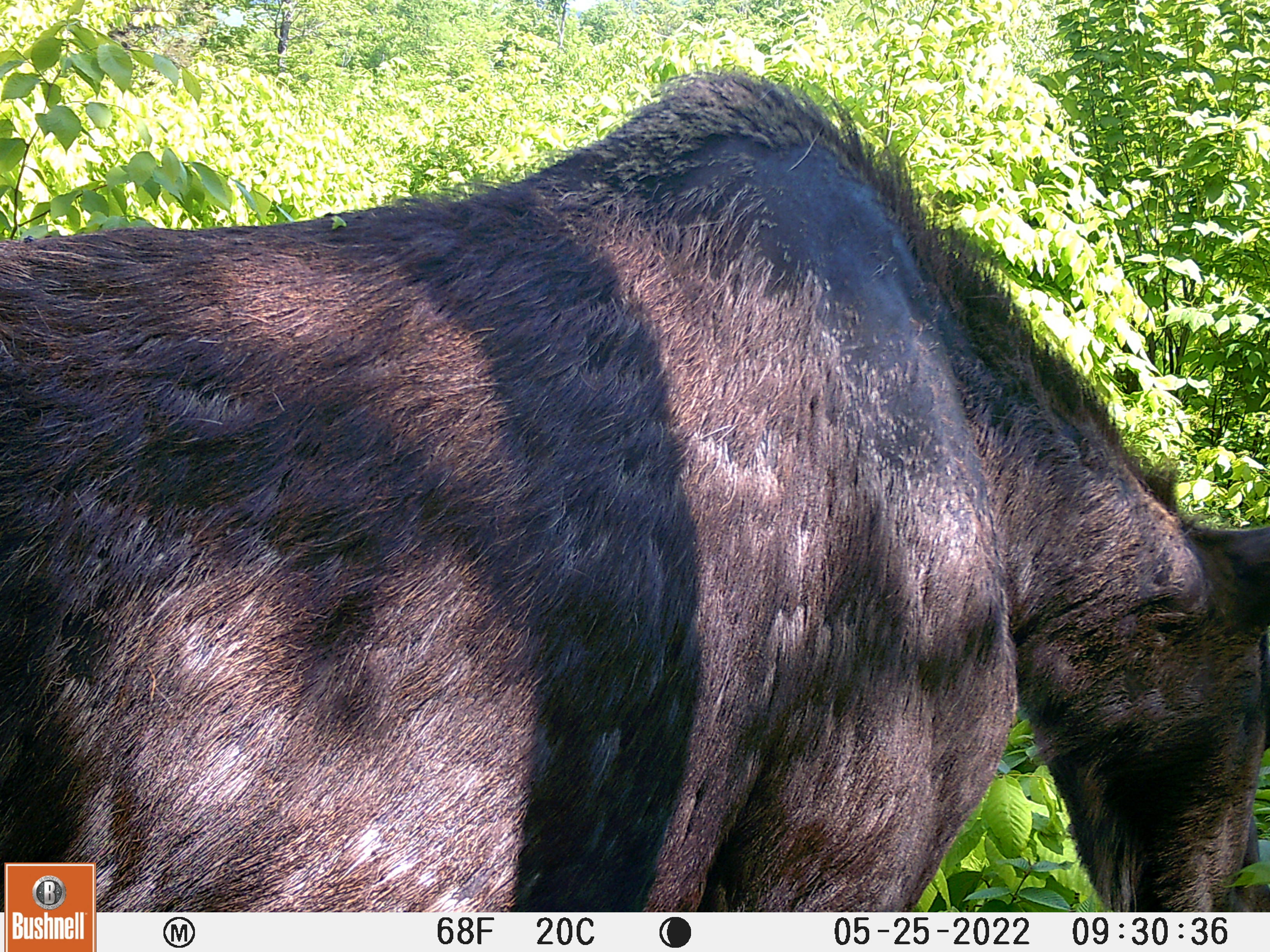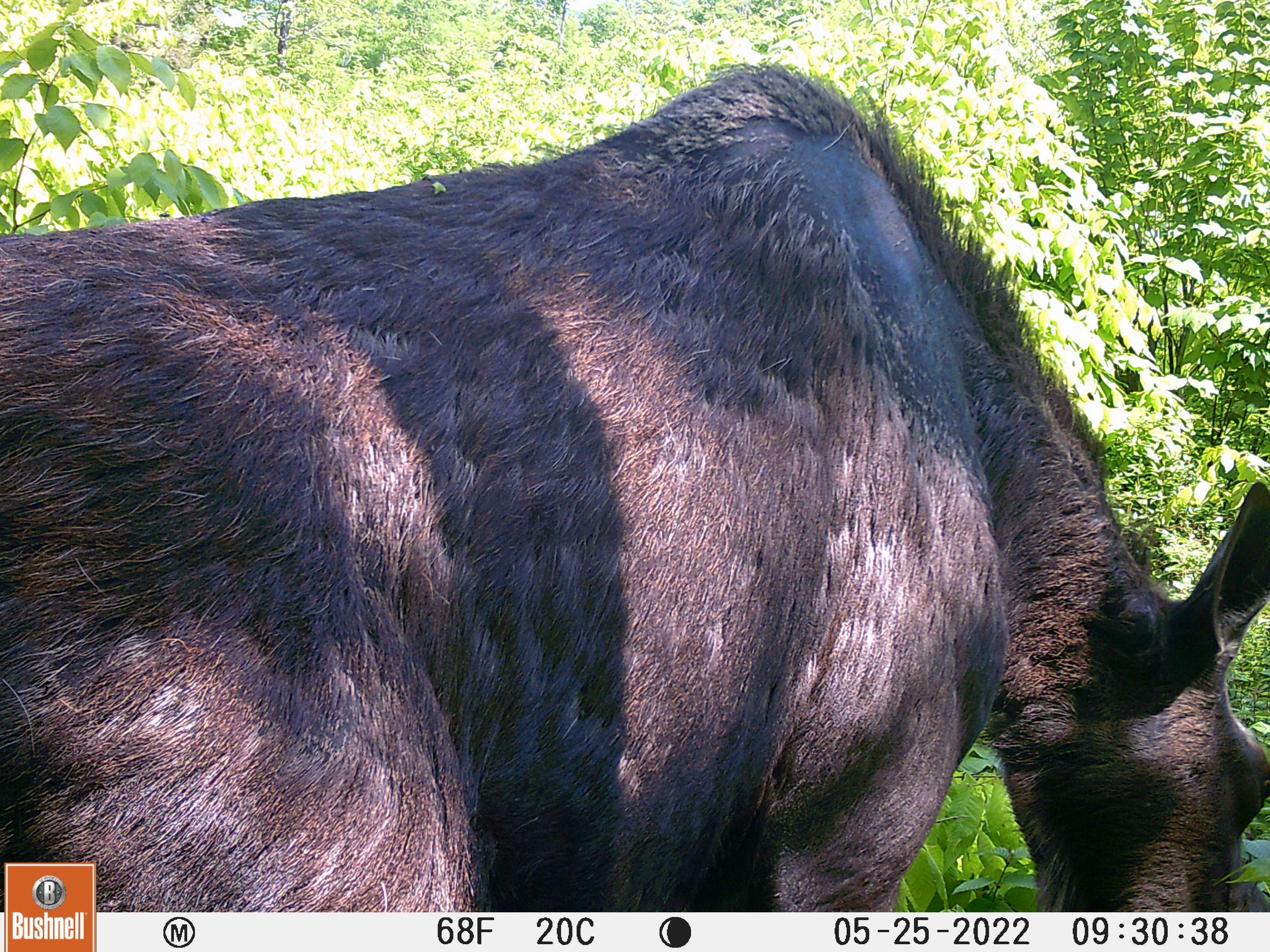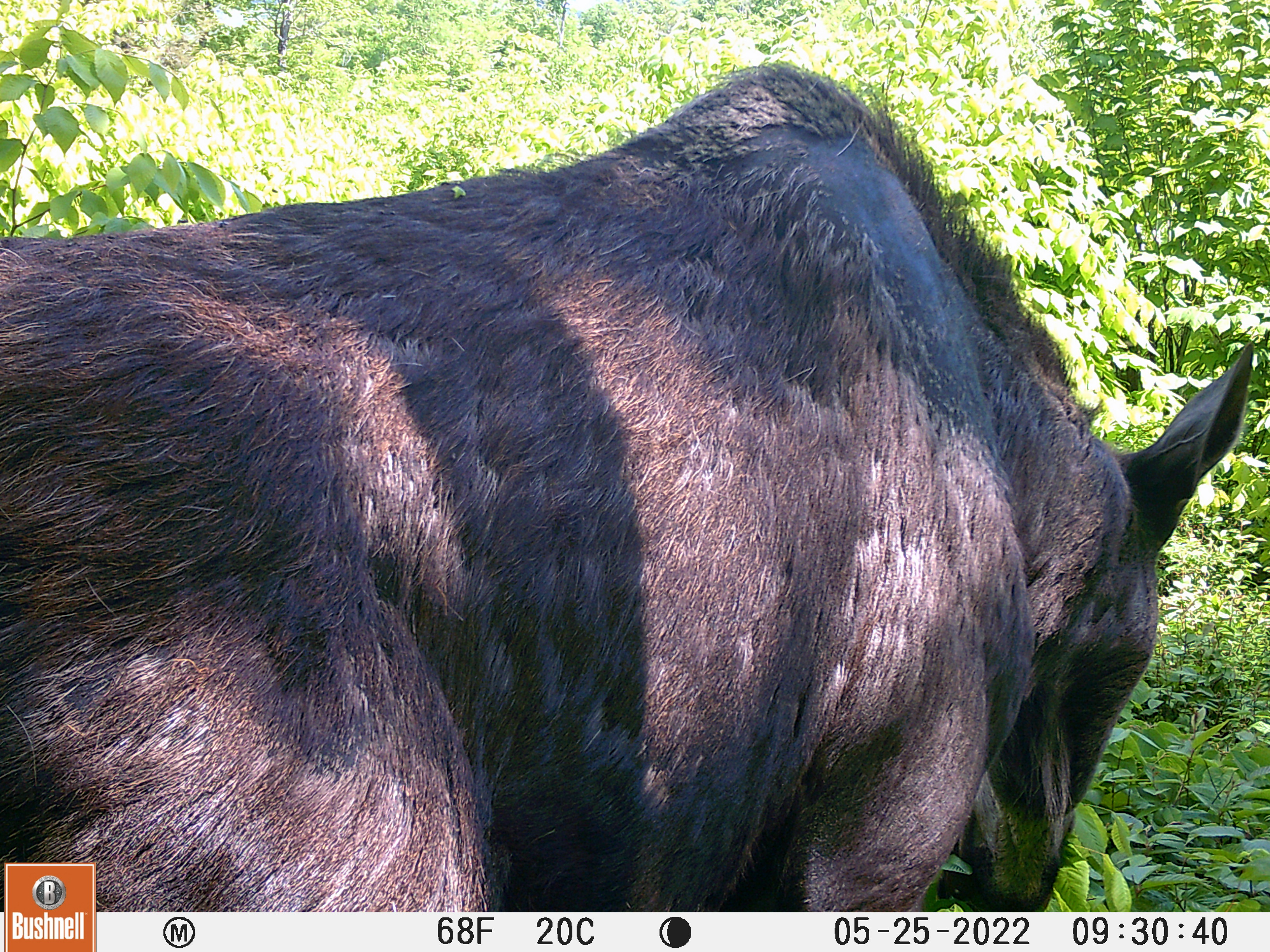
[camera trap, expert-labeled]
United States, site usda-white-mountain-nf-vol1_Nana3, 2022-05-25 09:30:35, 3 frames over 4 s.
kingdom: Animalia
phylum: Chordata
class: Mammalia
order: Artiodactyla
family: Cervidae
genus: Alces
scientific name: Alces alces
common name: moose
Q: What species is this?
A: Moose (Alces alces).